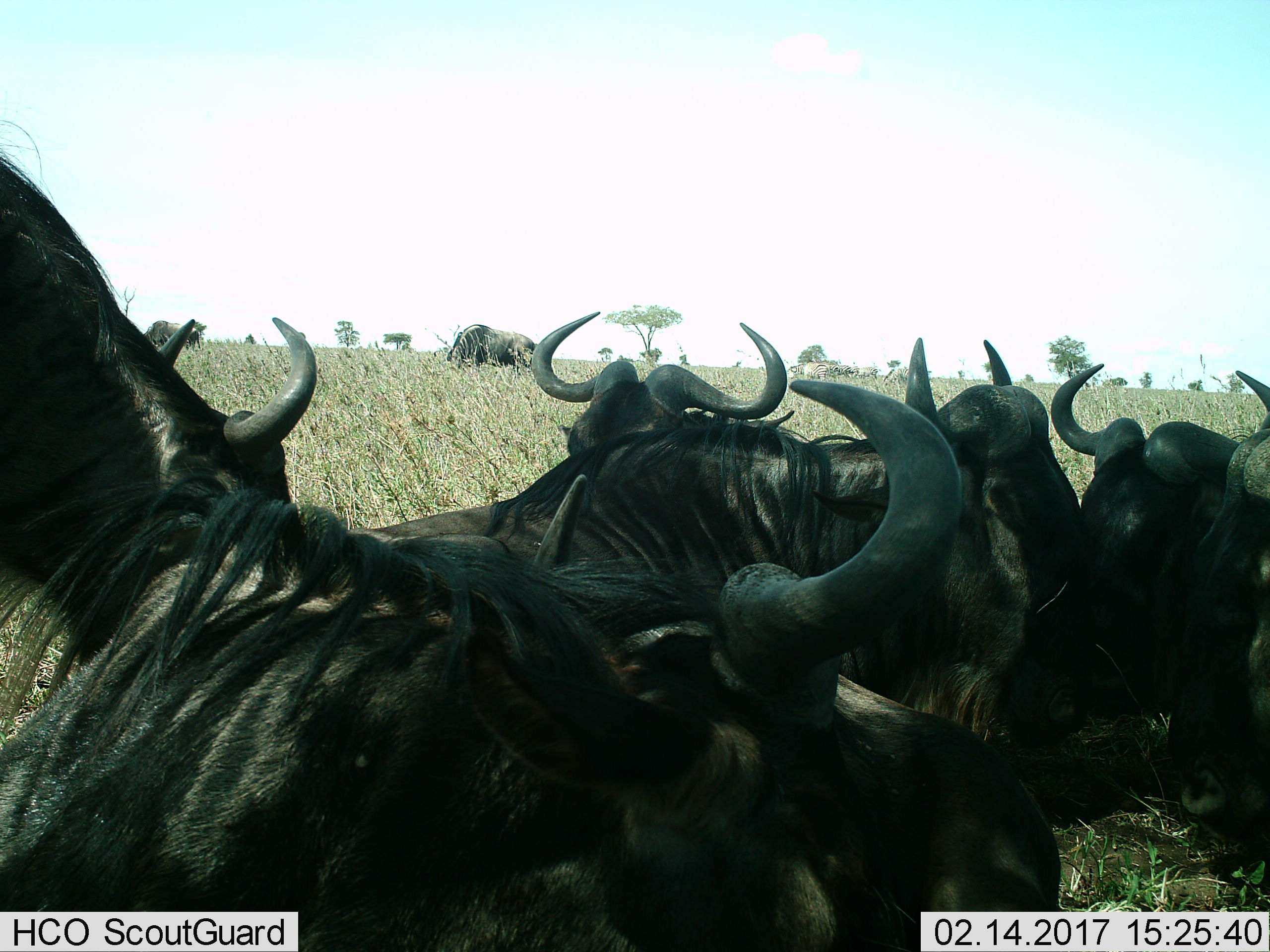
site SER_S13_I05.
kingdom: Animalia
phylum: Chordata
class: Mammalia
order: Artiodactyla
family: Bovidae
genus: Connochaetes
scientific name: Connochaetes taurinus taurinus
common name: blue wildebeest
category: wildebeestblue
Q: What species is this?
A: Wildebeestblue (blue wildebeest) (Connochaetes taurinus taurinus).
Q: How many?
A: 8.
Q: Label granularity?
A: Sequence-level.